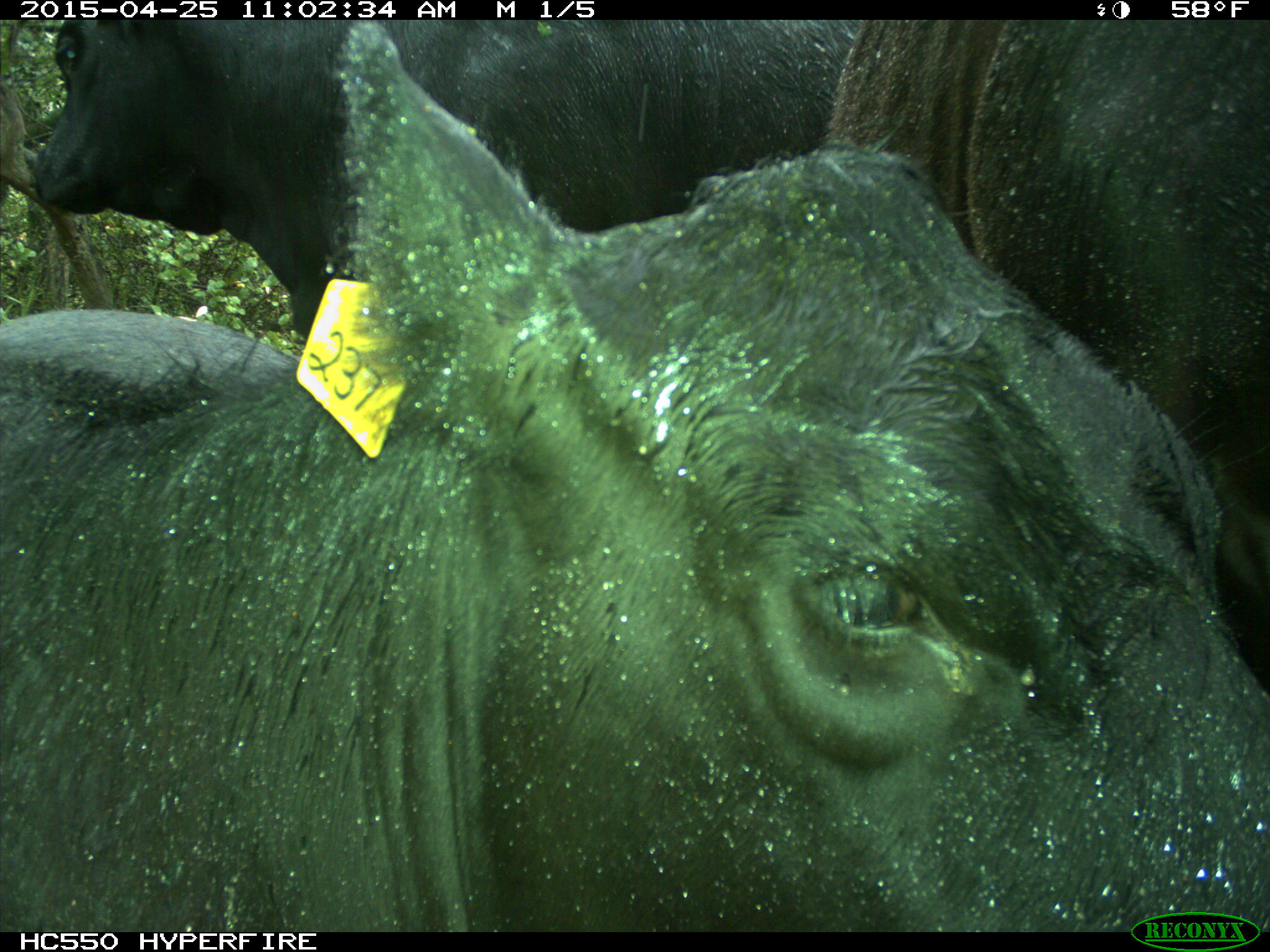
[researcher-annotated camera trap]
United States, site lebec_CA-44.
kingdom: Animalia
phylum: Chordata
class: Mammalia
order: Artiodactyla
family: Suidae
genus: Sus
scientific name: Sus scrofa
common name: wild boar